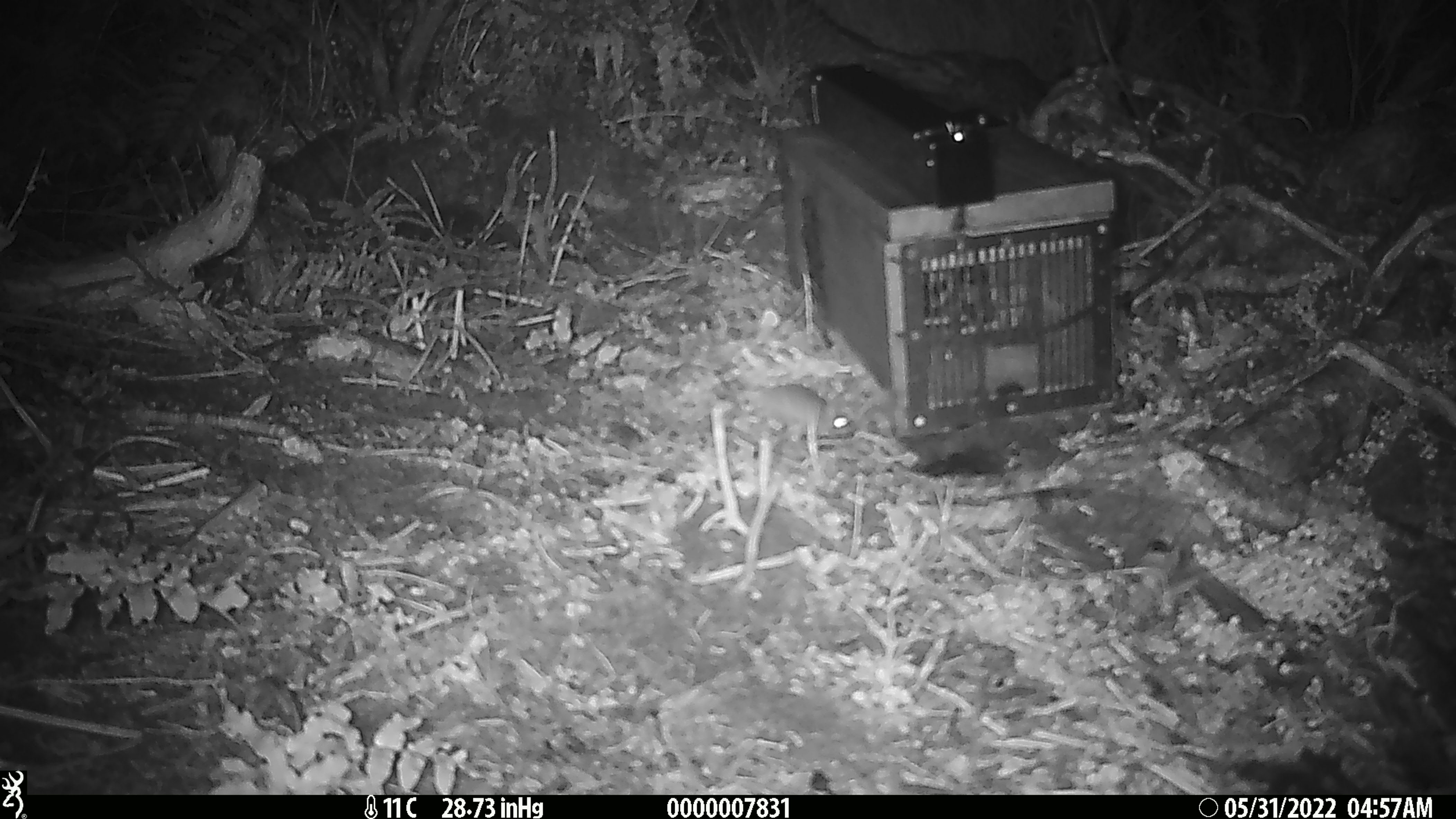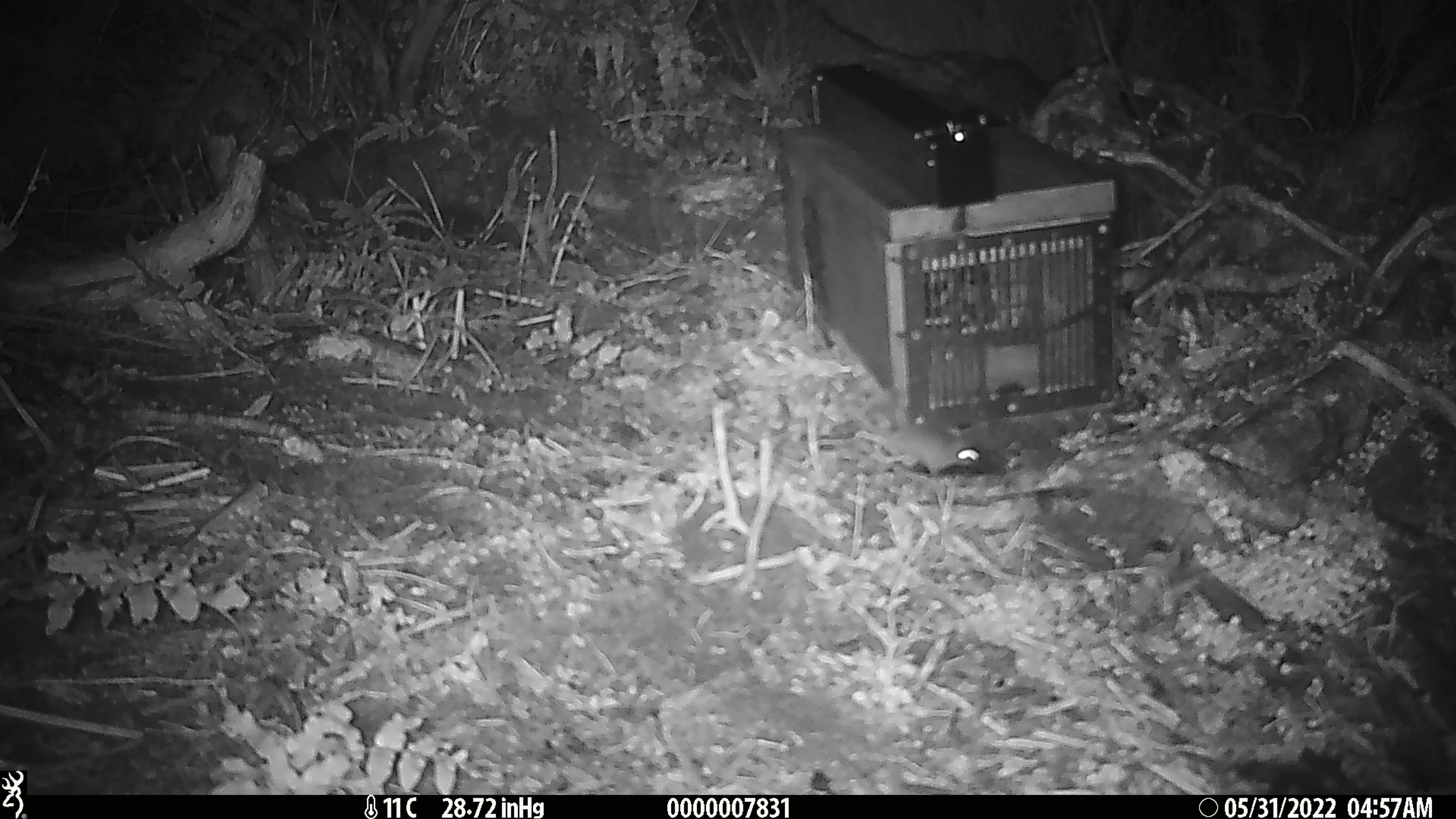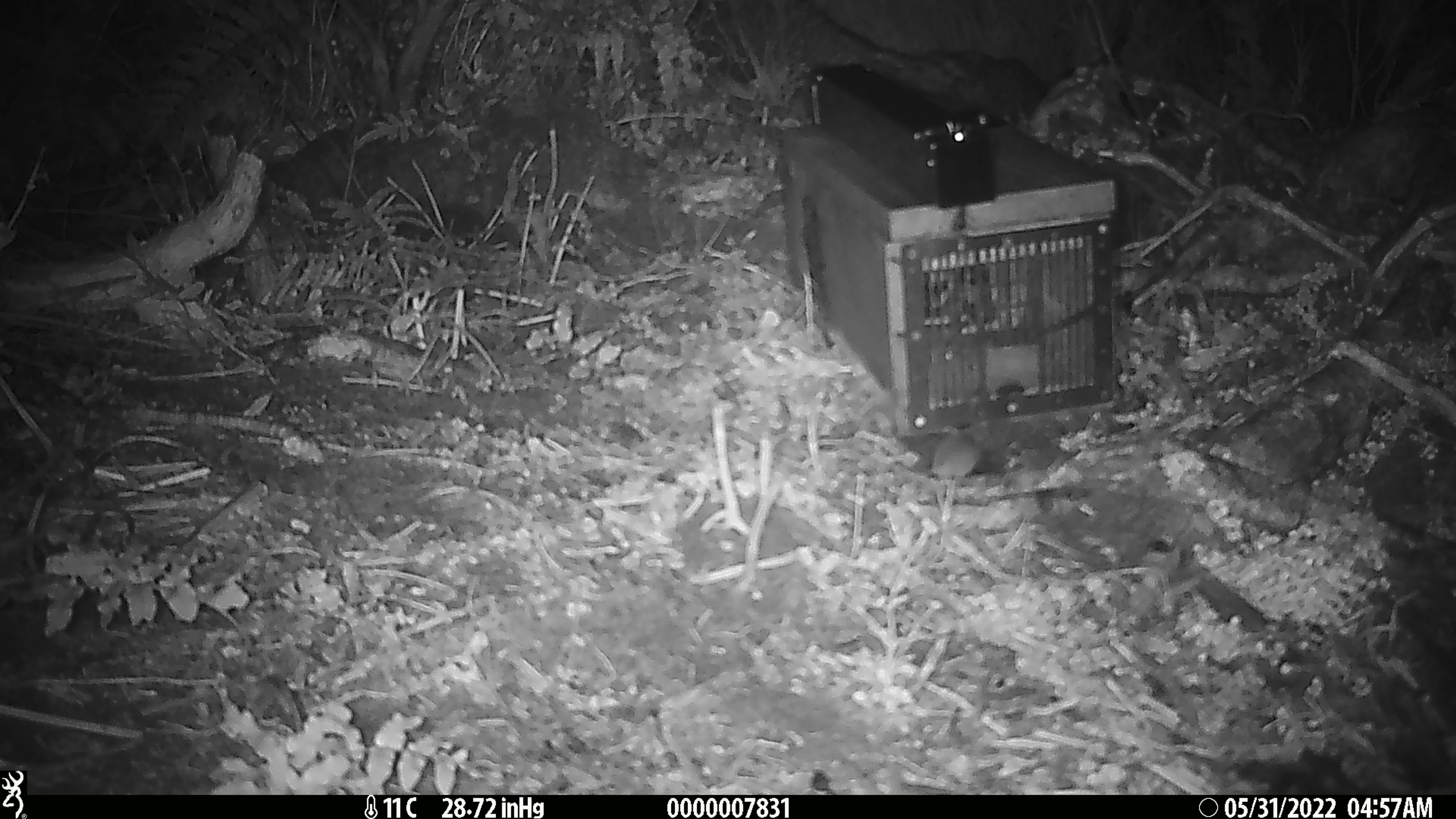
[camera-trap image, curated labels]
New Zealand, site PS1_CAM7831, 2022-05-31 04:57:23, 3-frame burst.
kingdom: Animalia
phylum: Chordata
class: Mammalia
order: Rodentia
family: Muridae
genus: Mus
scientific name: Mus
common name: mouse